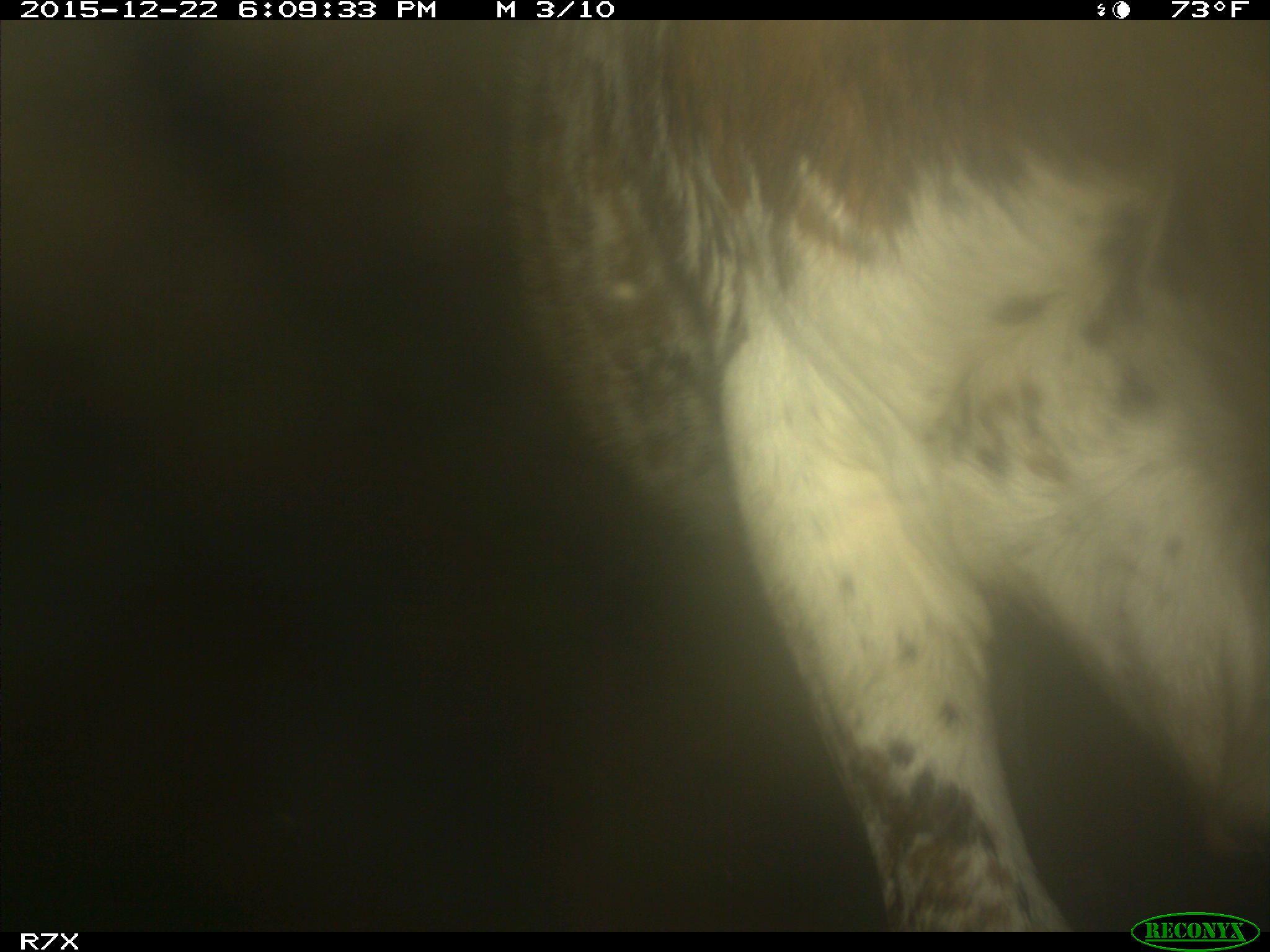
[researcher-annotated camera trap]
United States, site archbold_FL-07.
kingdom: Animalia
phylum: Chordata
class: Mammalia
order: Artiodactyla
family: Bovidae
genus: Bos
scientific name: Bos taurus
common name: domestic cow